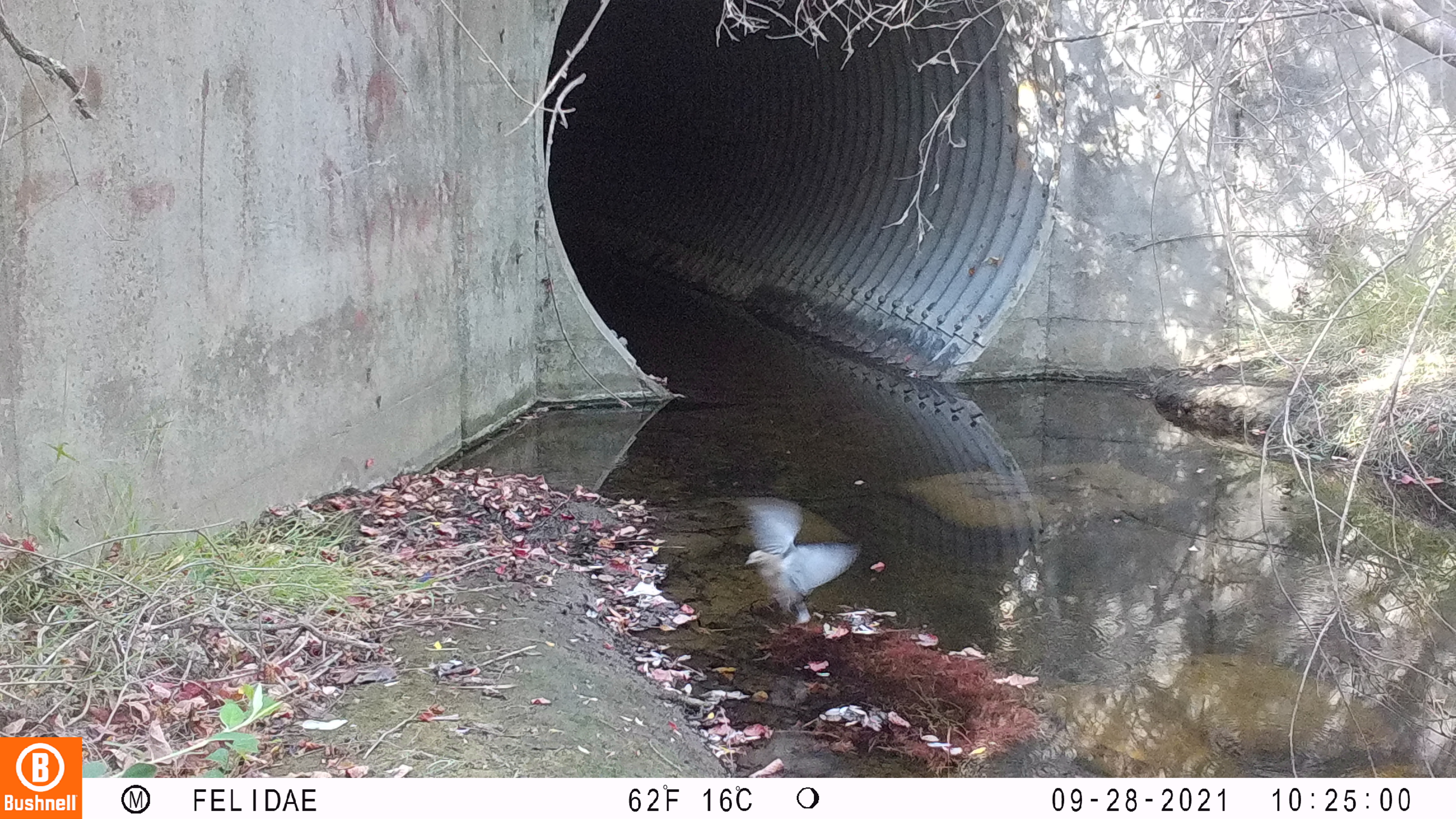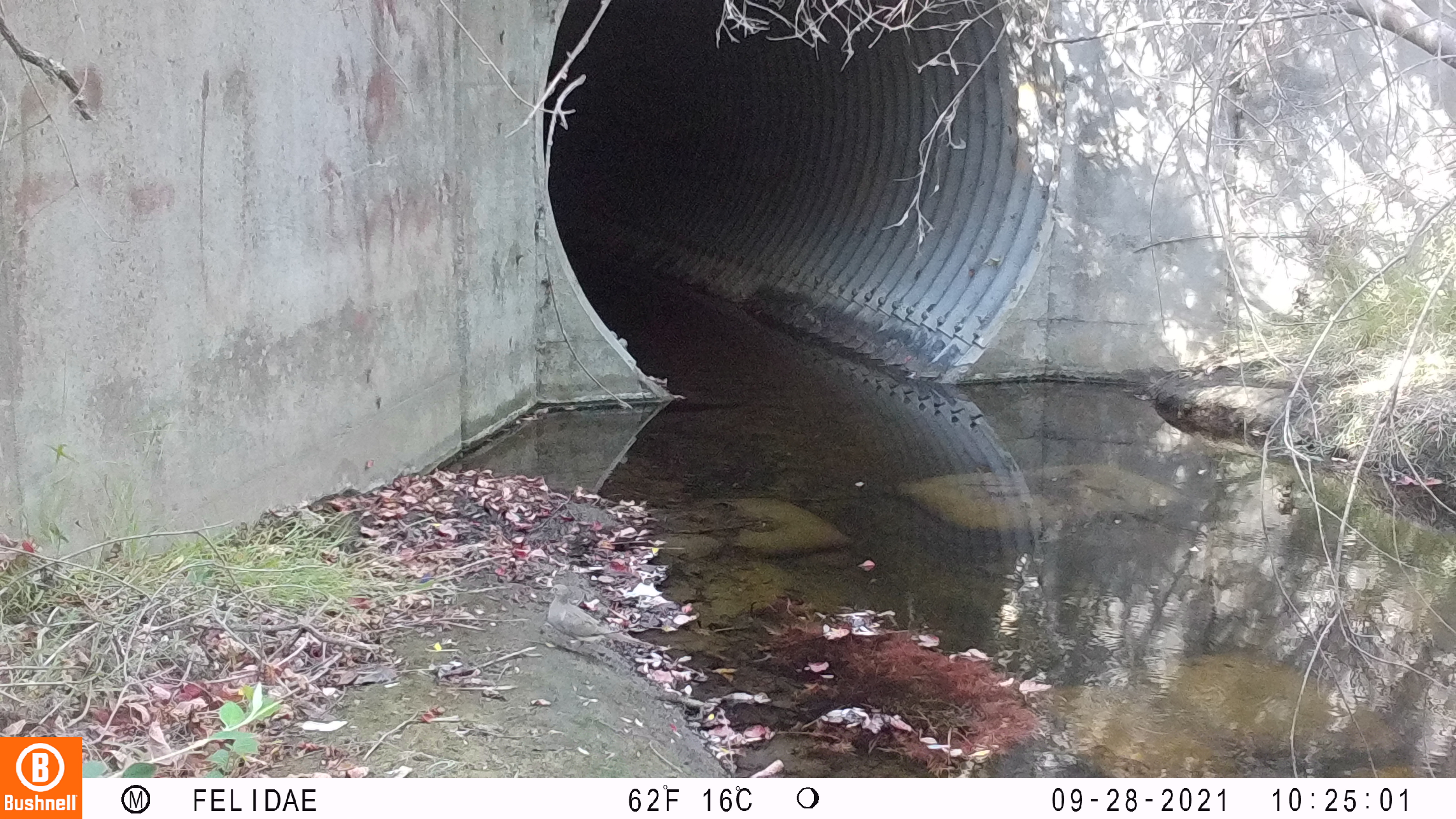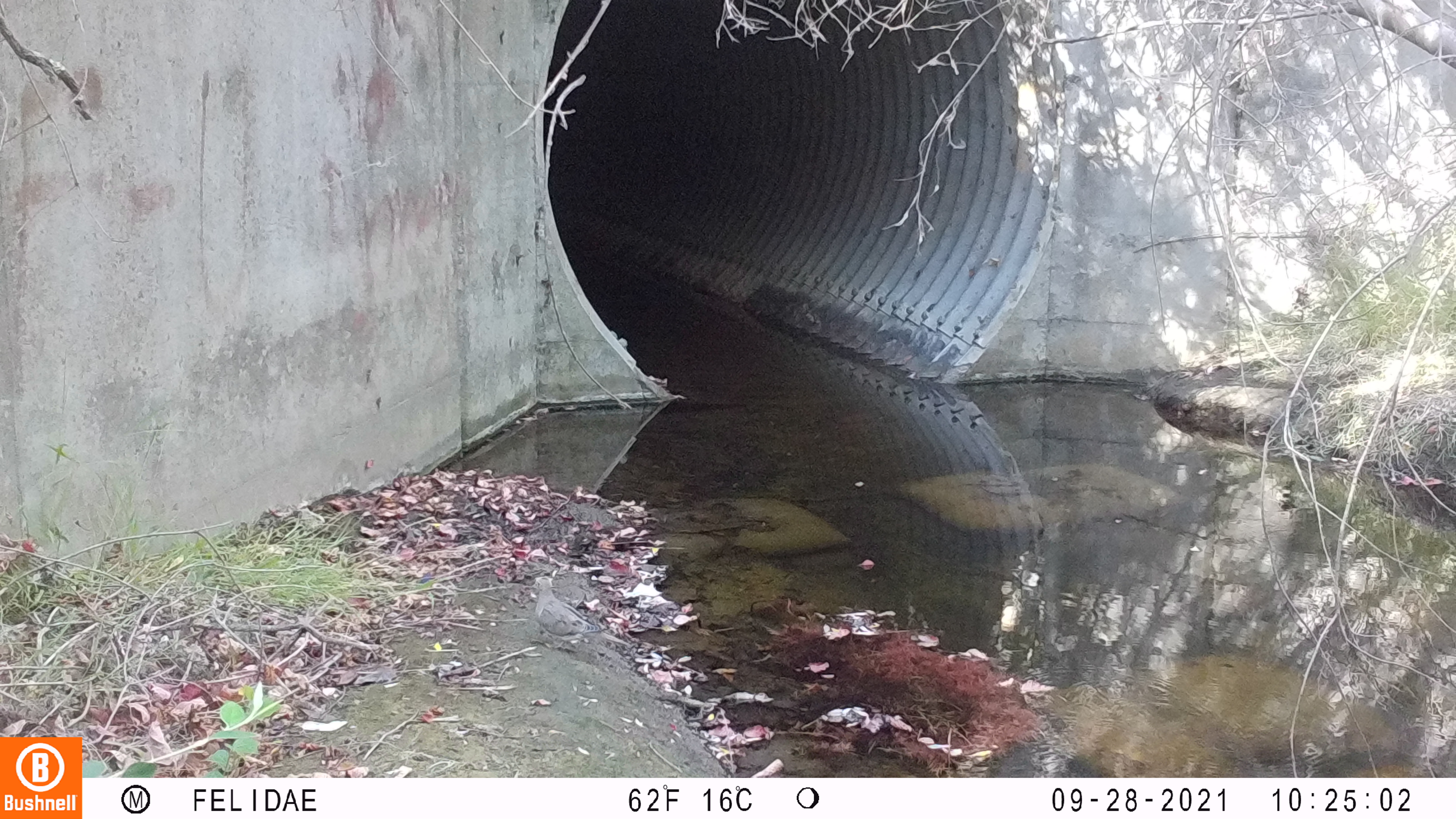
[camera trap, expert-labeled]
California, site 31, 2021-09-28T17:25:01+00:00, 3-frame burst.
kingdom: Animalia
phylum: Chordata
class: Aves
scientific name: Aves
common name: bird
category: unknown bird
Unknown bird (bird) (Aves).